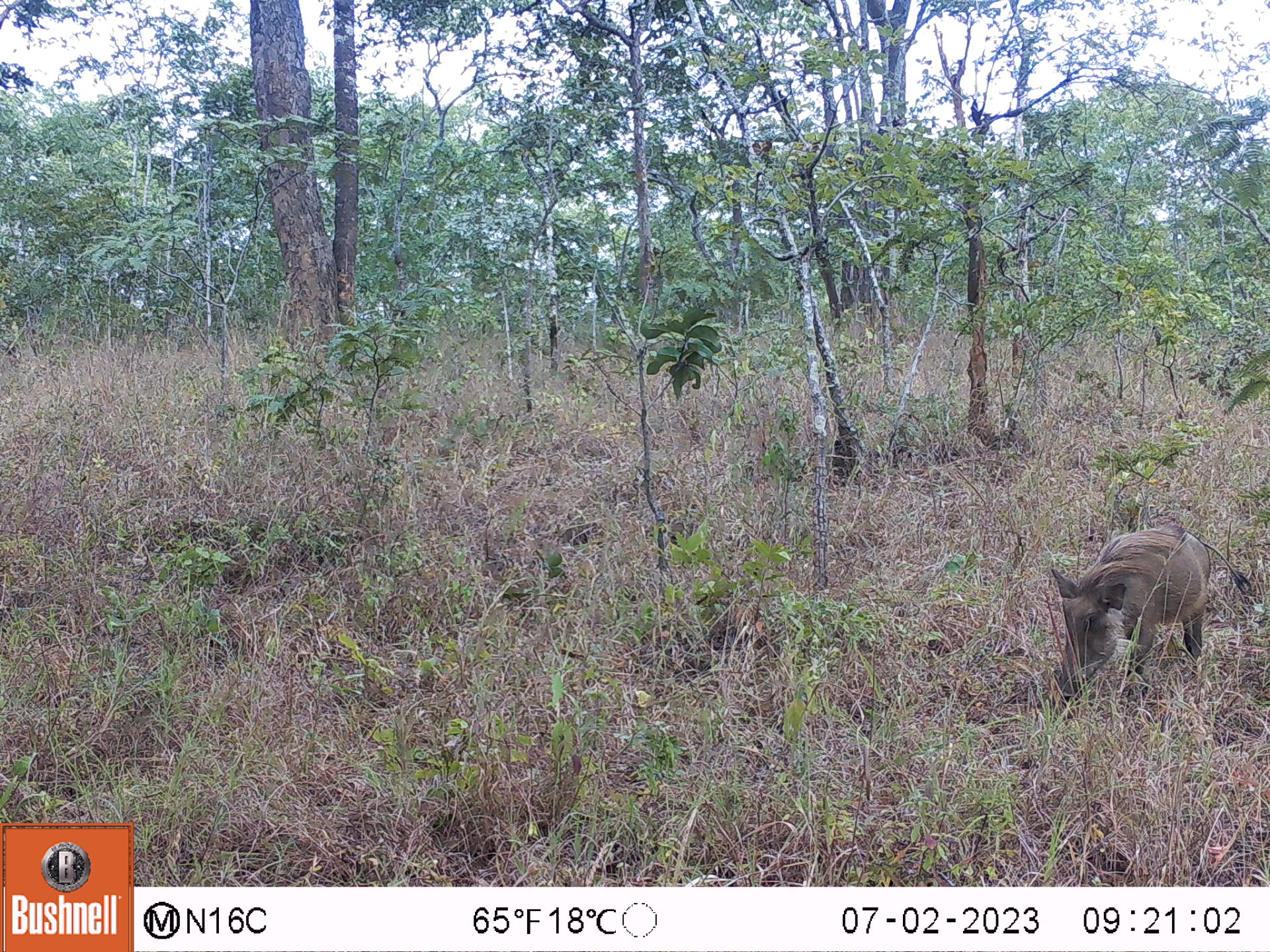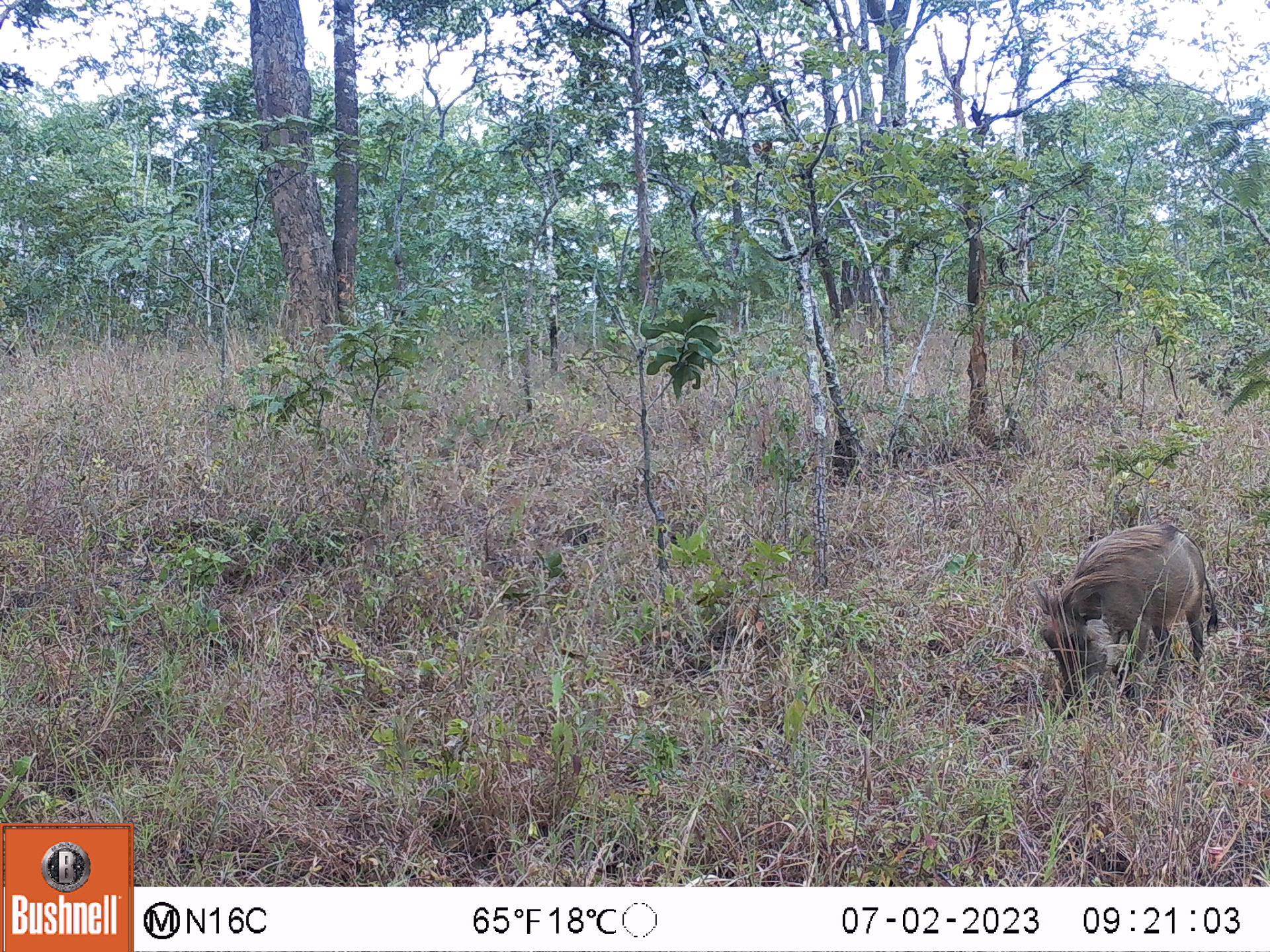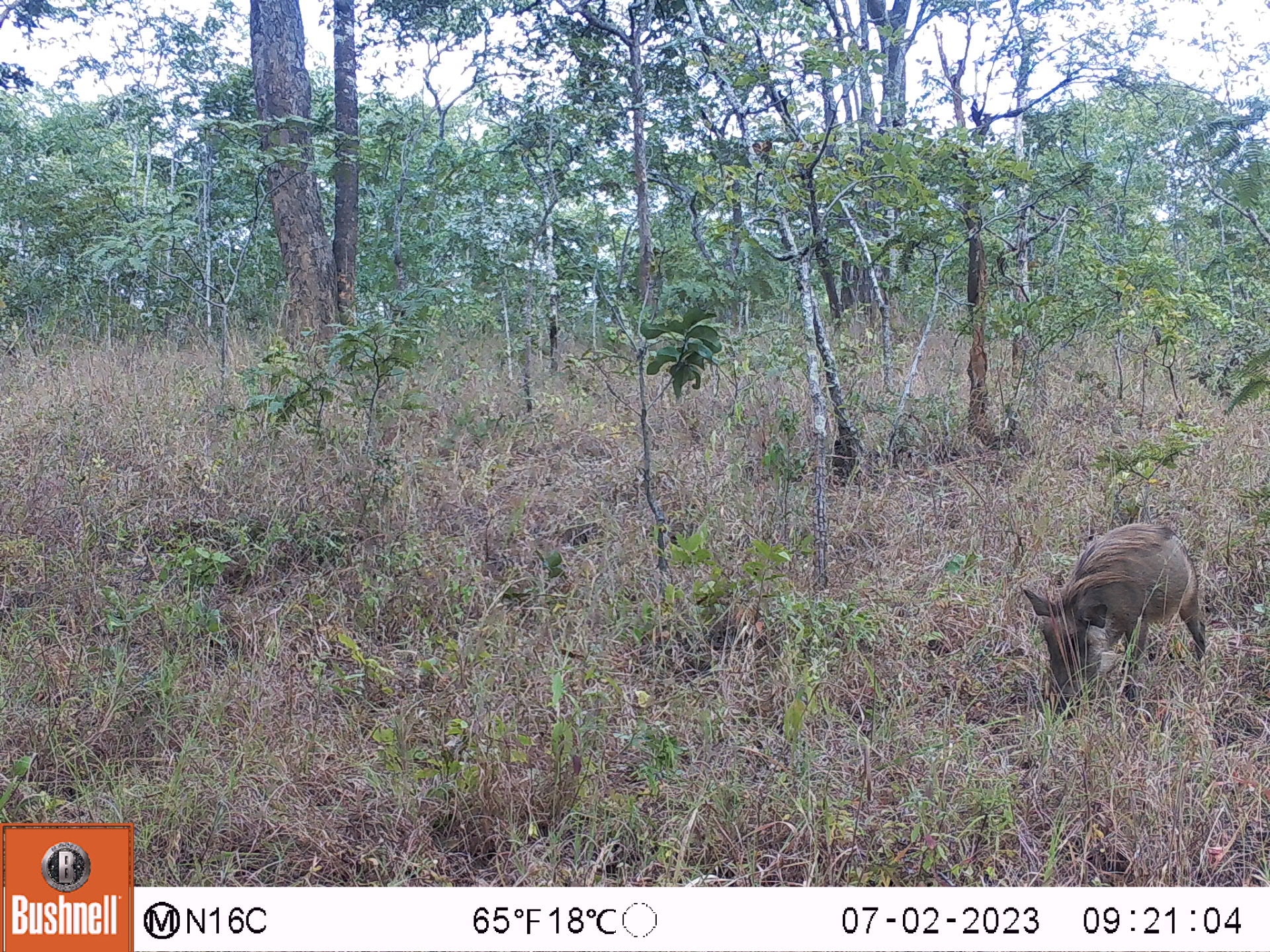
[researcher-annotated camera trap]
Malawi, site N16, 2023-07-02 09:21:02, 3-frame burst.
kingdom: Animalia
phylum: Chordata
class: Mammalia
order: Artiodactyla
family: Suidae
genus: Phacochoerus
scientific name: Phacochoerus africanus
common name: common warthog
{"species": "common warthog (Phacochoerus africanus)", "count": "1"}